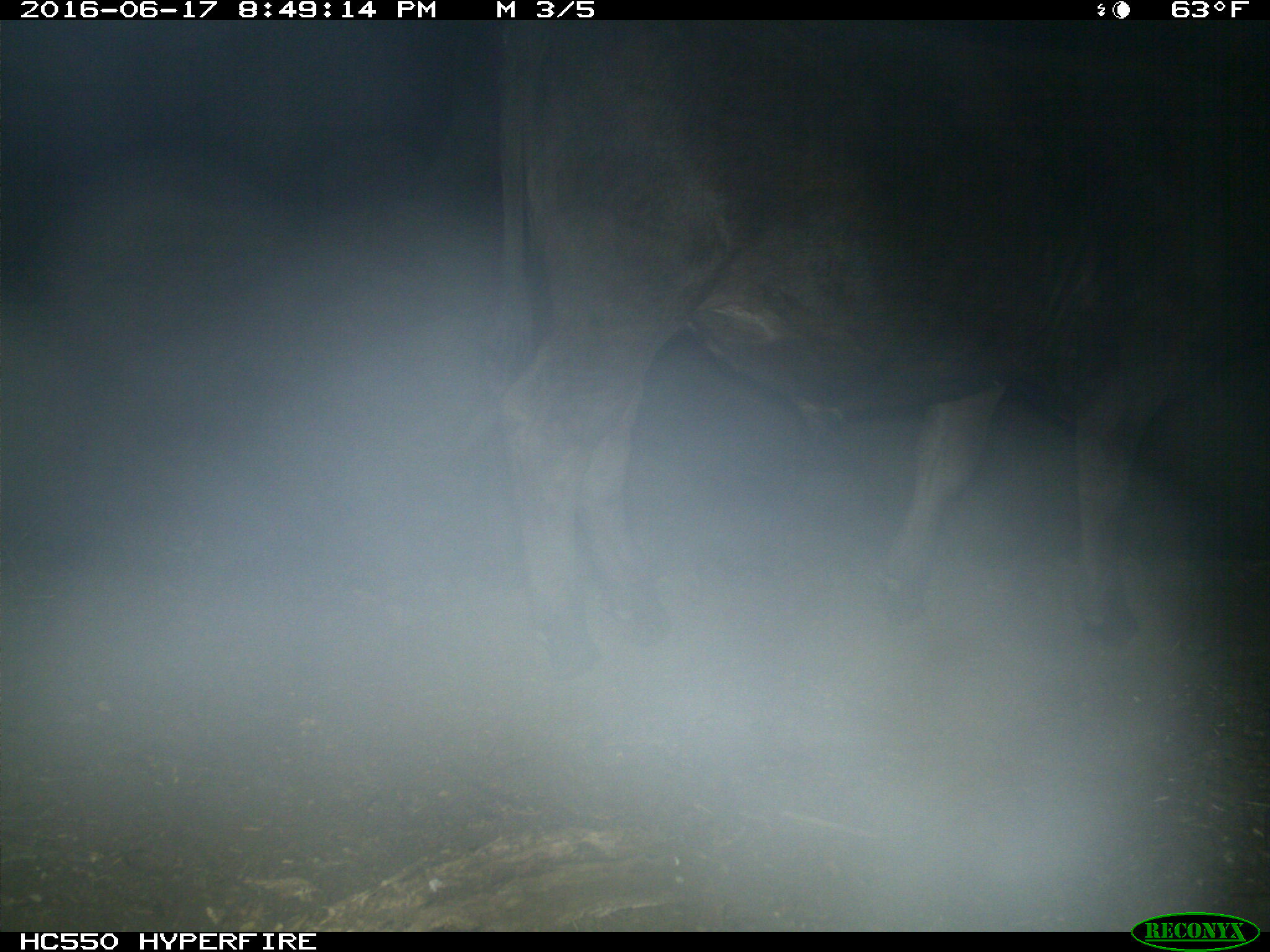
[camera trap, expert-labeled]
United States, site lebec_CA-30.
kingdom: Animalia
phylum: Chordata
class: Mammalia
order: Artiodactyla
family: Bovidae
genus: Bos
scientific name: Bos taurus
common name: domestic cow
Bos taurus (domestic cow).